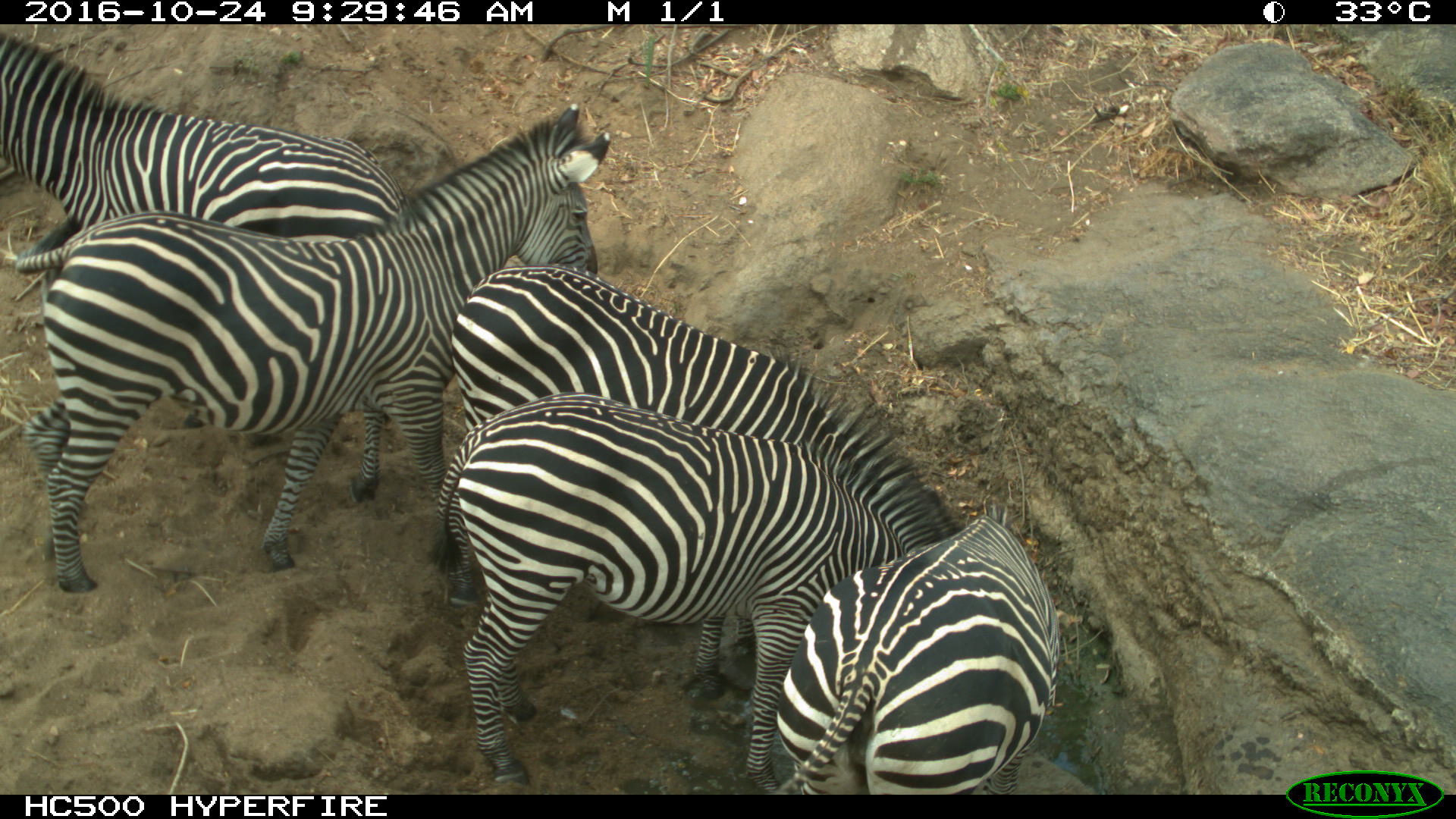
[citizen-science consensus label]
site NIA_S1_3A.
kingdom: Animalia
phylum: Chordata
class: Mammalia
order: Perissodactyla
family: Equidae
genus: Equus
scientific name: Equus quagga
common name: plains zebra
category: zebraplains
Zebraplains (plains zebra) (Equus quagga), count 5. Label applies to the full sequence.